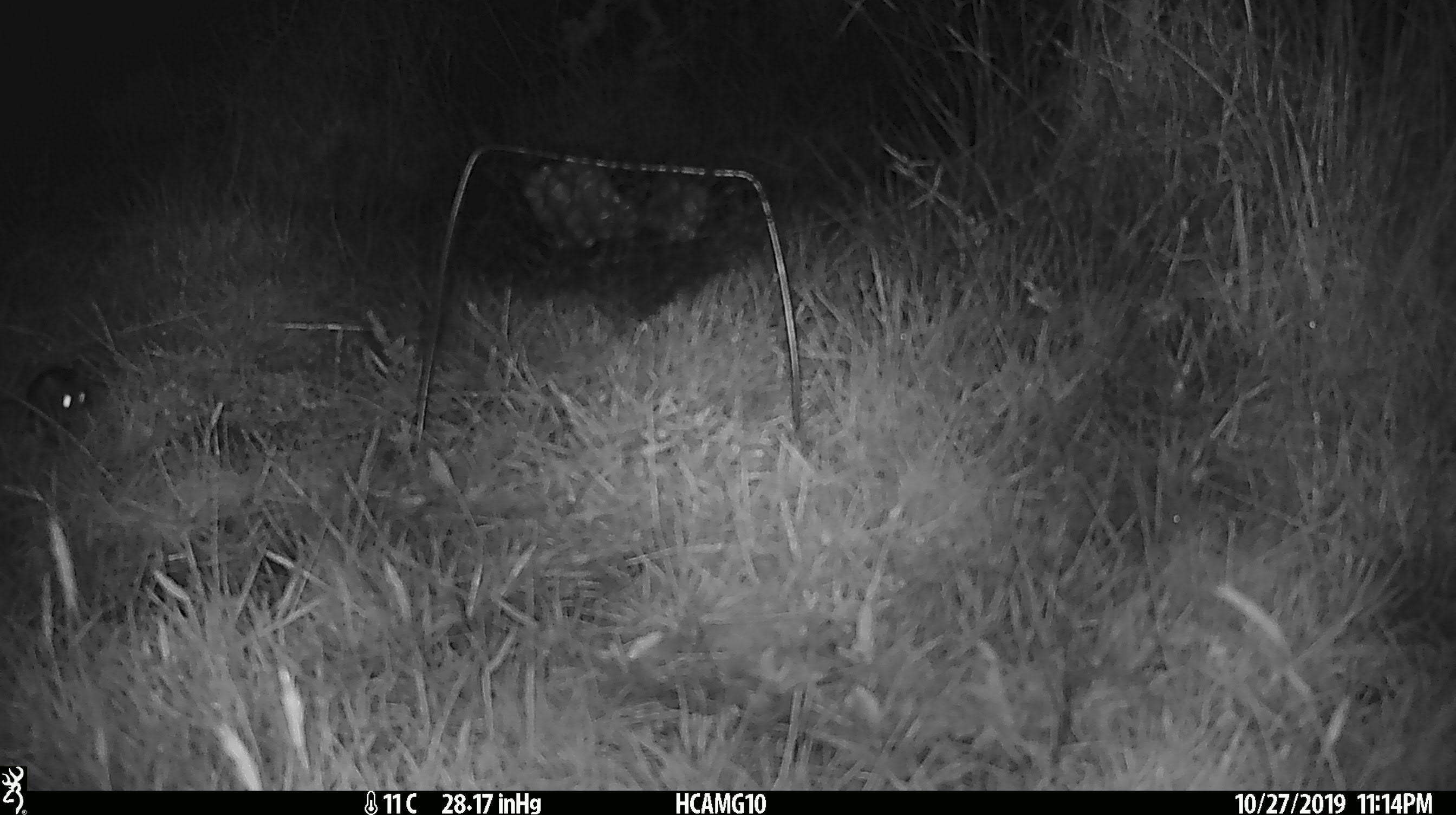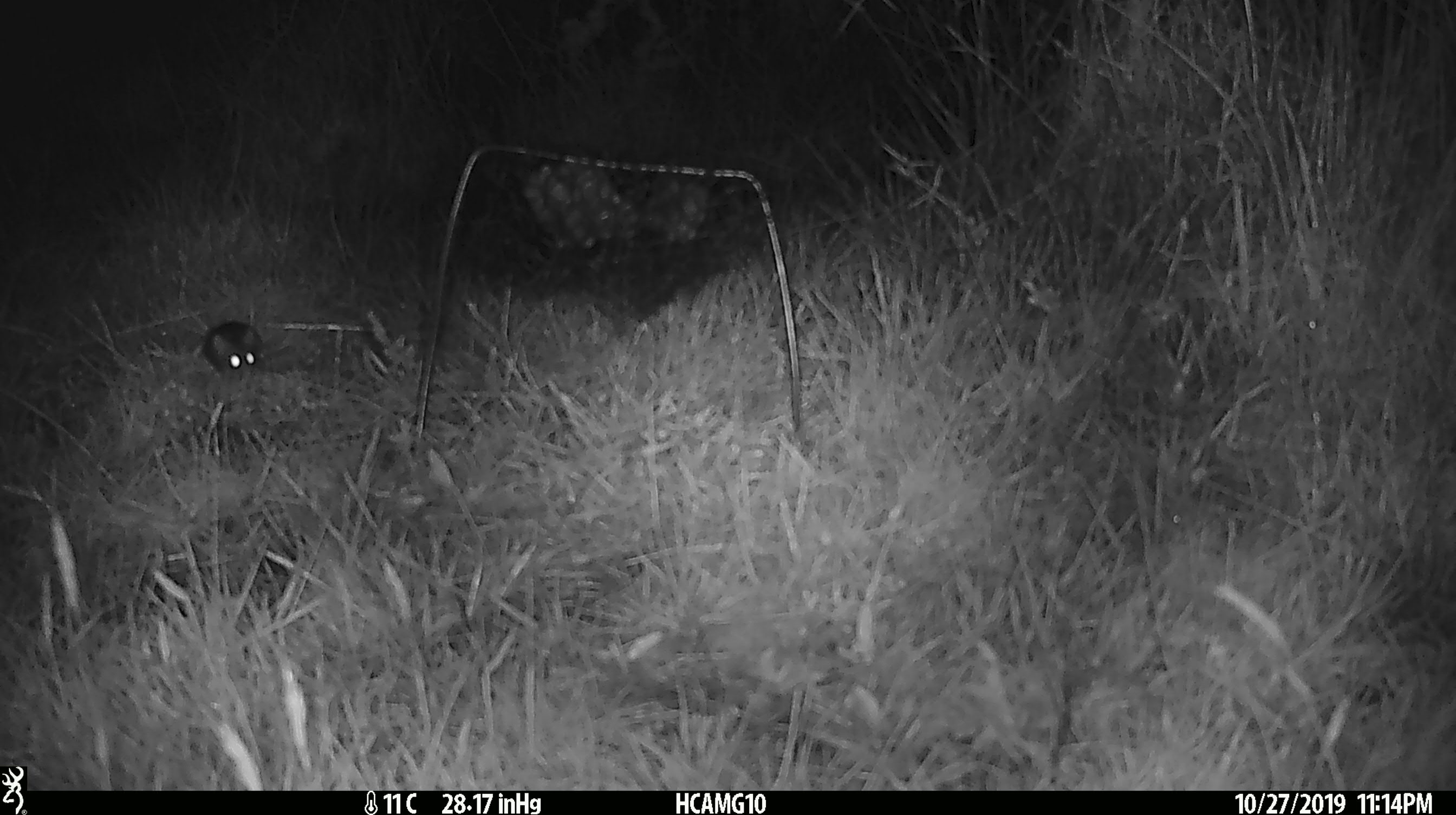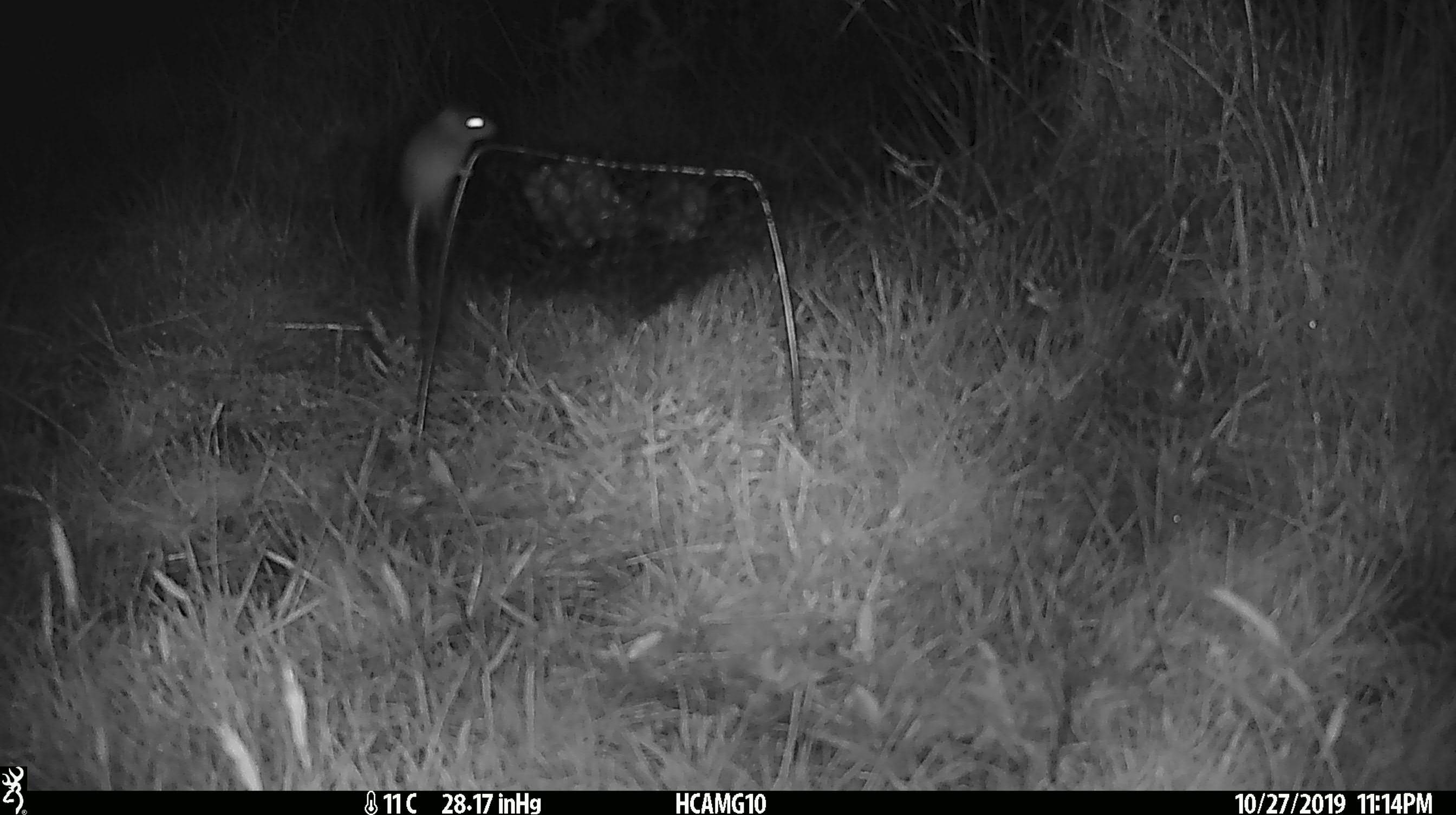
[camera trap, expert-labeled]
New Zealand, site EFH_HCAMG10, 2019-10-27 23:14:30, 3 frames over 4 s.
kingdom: Animalia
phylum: Chordata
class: Mammalia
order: Rodentia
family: Muridae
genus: Mus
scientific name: Mus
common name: mouse